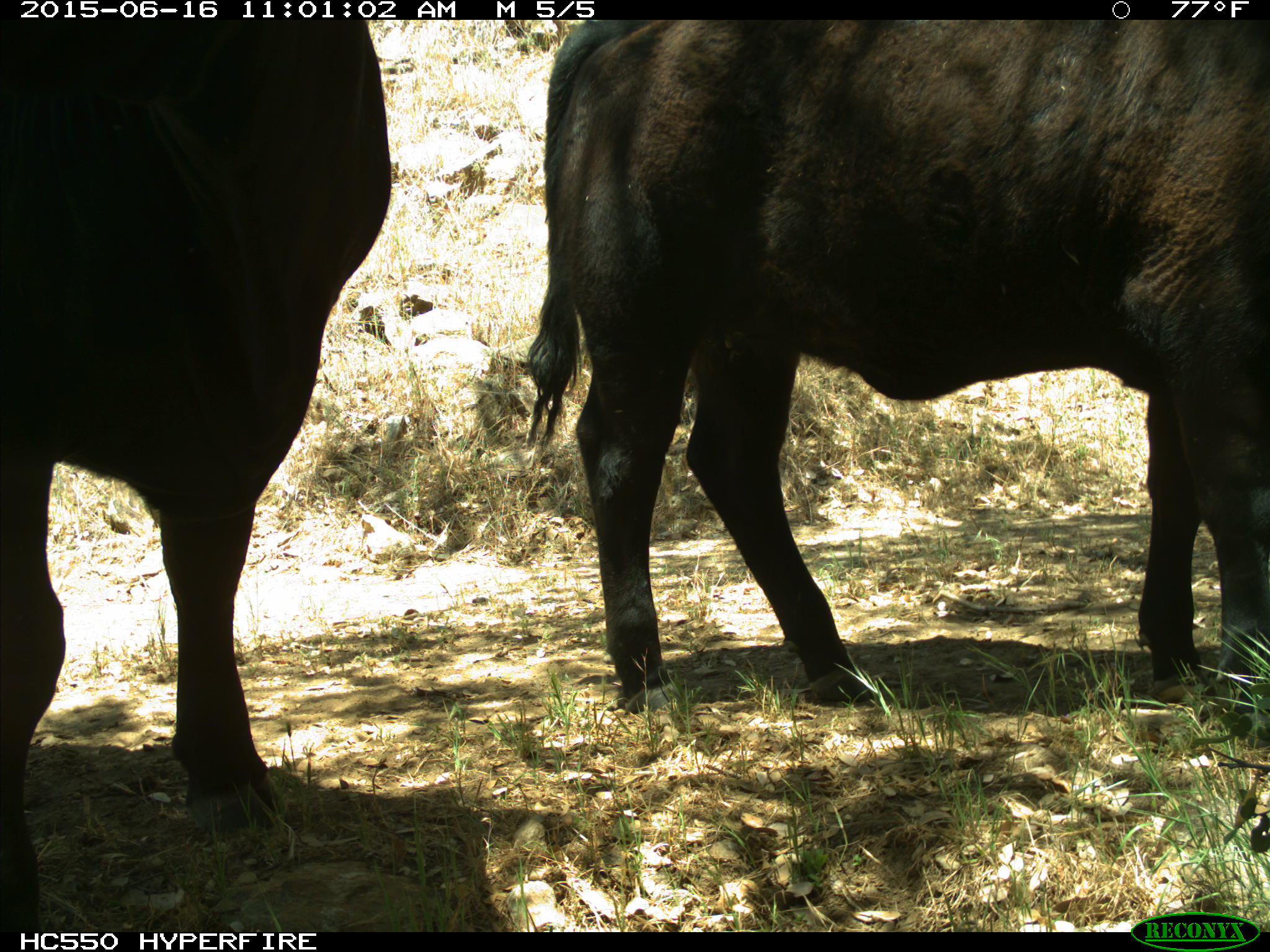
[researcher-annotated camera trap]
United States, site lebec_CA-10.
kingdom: Animalia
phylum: Chordata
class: Mammalia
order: Artiodactyla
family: Bovidae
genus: Bos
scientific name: Bos taurus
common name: domestic cow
Bos taurus (domestic cow).